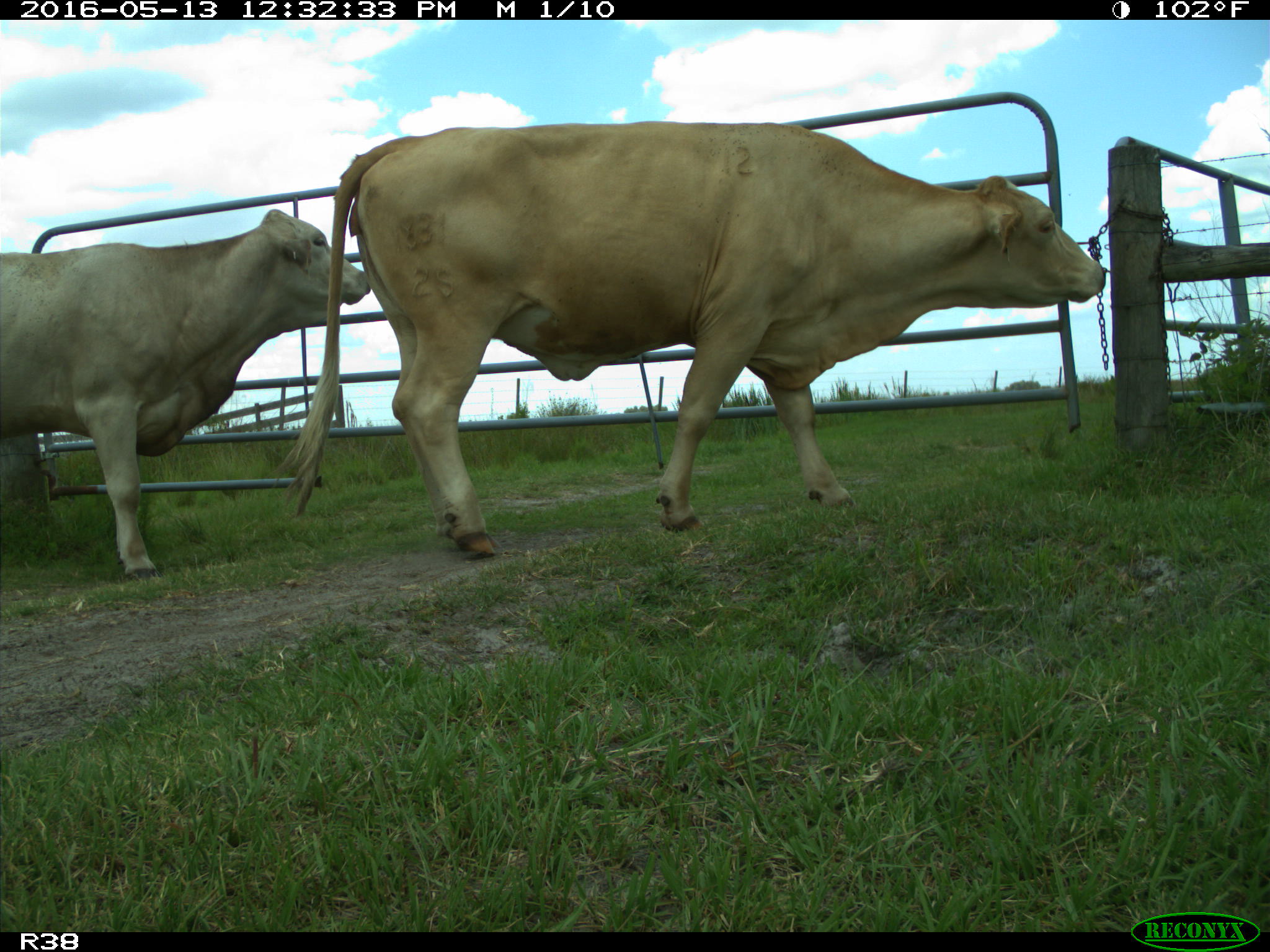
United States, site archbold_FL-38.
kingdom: Animalia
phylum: Chordata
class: Mammalia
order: Artiodactyla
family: Bovidae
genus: Bos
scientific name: Bos taurus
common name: domestic cow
Bos taurus (domestic cow).